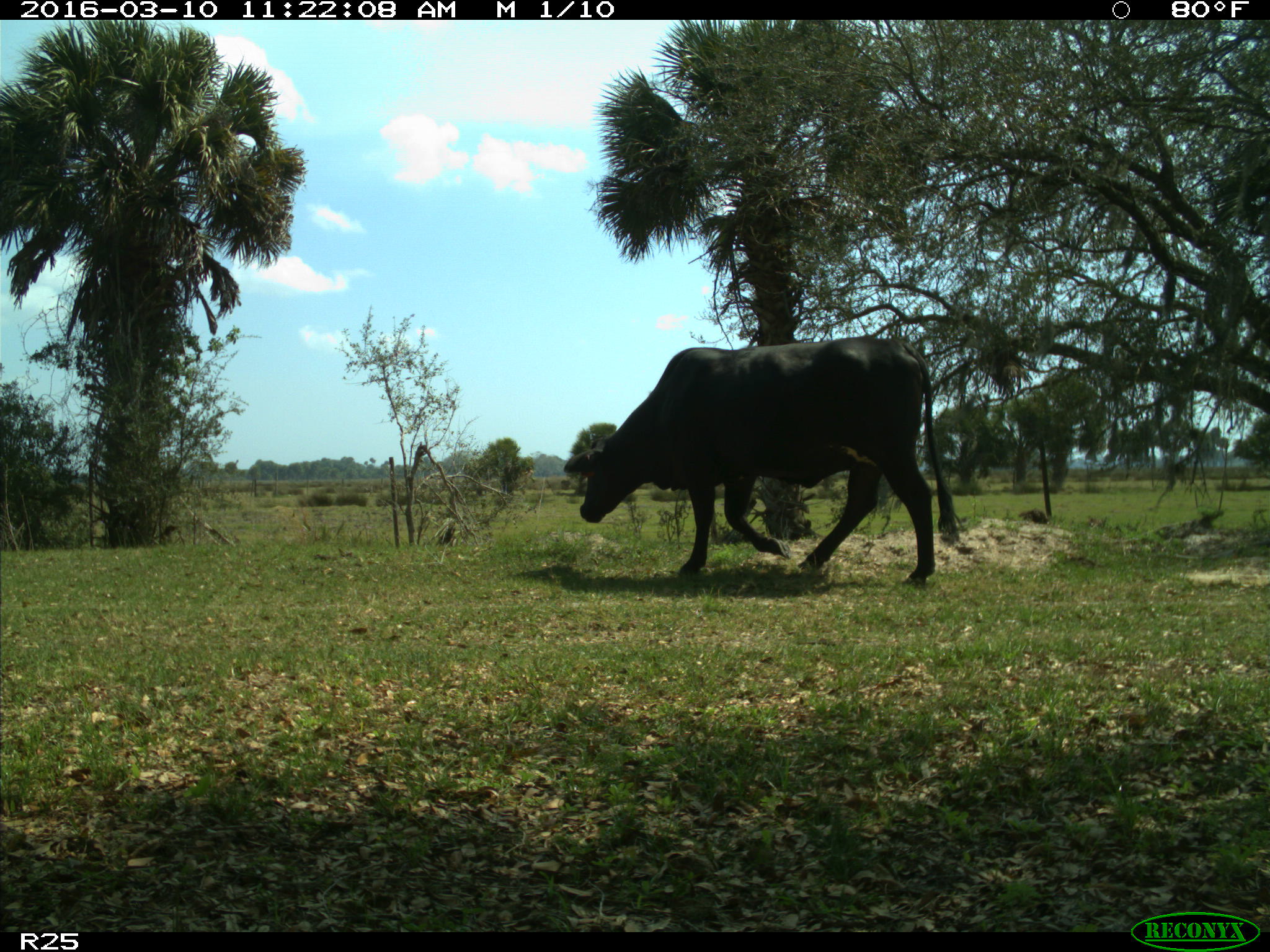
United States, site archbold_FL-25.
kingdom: Animalia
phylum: Chordata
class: Mammalia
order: Artiodactyla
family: Bovidae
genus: Bos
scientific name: Bos taurus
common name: domestic cow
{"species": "Bos taurus (domestic cow)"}